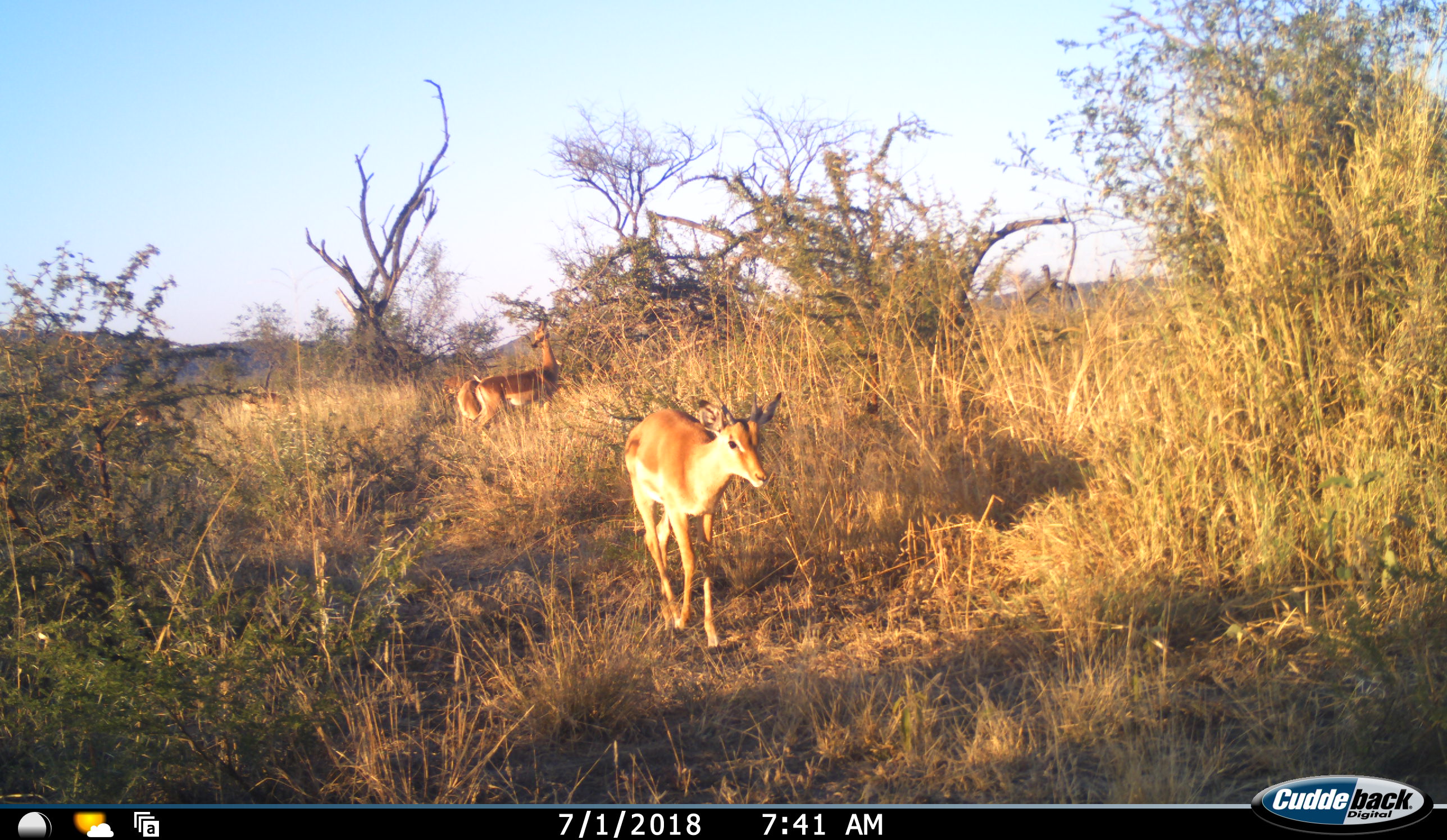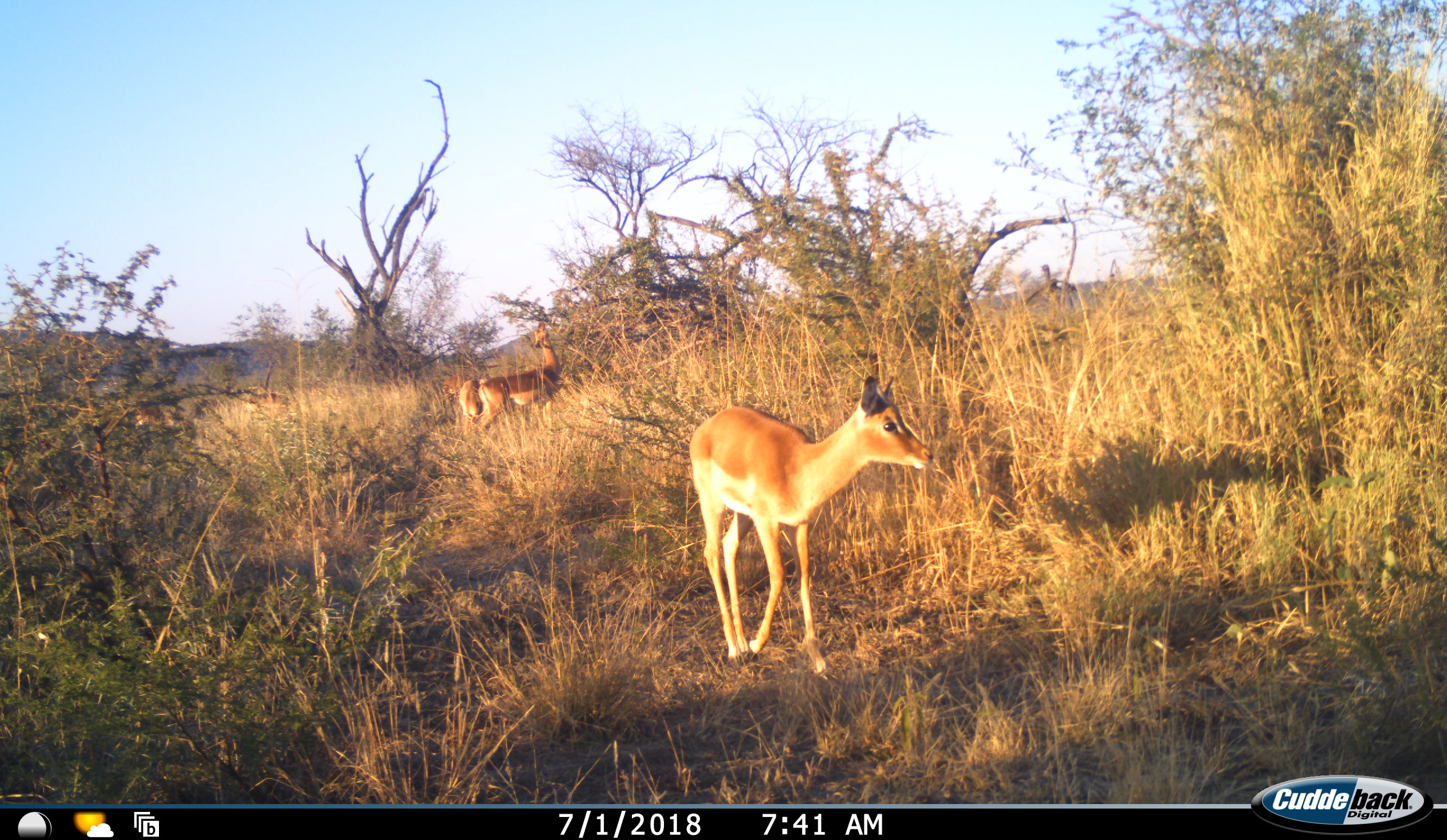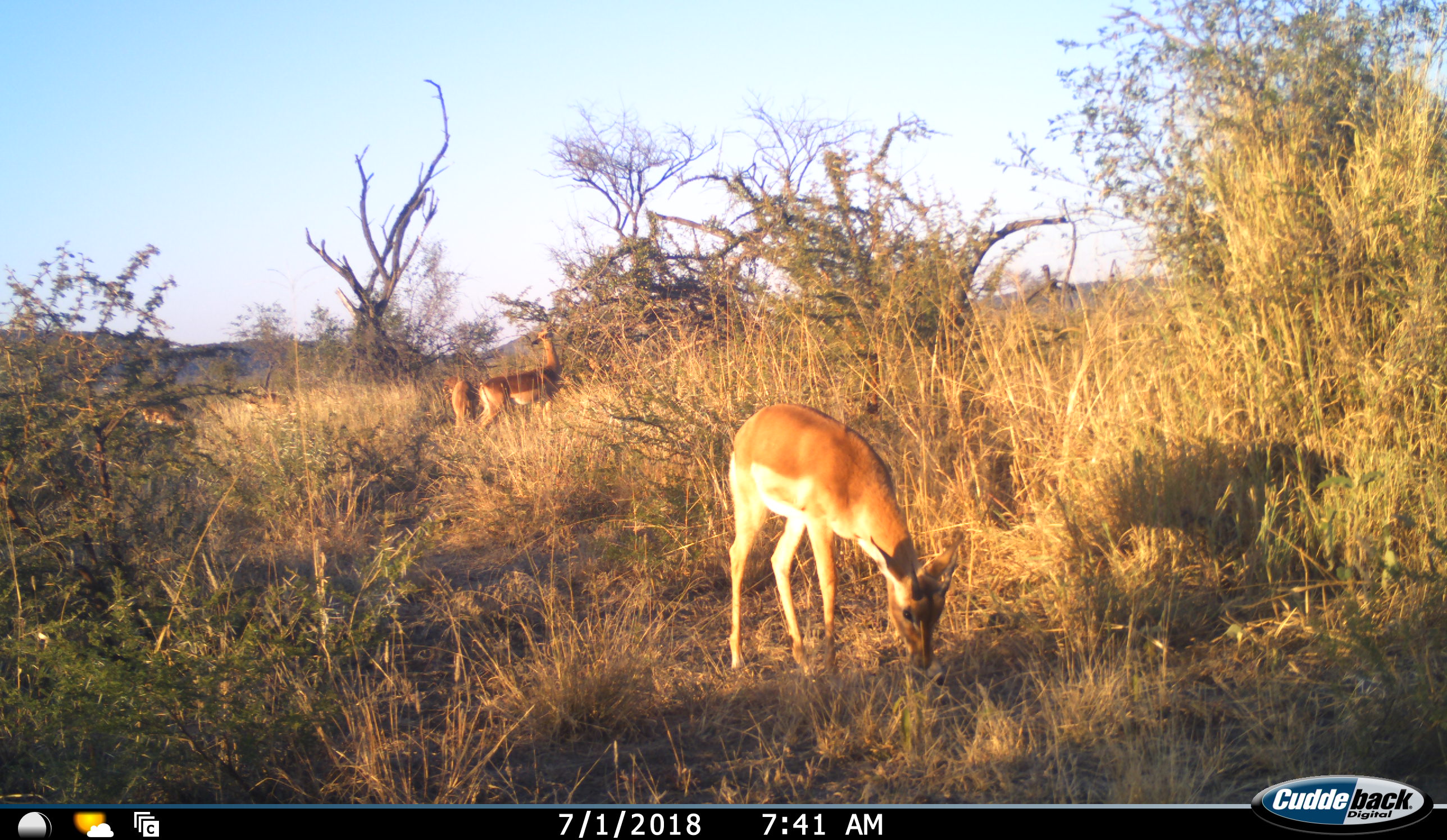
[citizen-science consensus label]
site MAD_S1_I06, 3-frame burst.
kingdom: Animalia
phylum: Chordata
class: Mammalia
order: Artiodactyla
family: Bovidae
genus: Aepyceros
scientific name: Aepyceros melampus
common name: impala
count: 4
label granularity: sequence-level